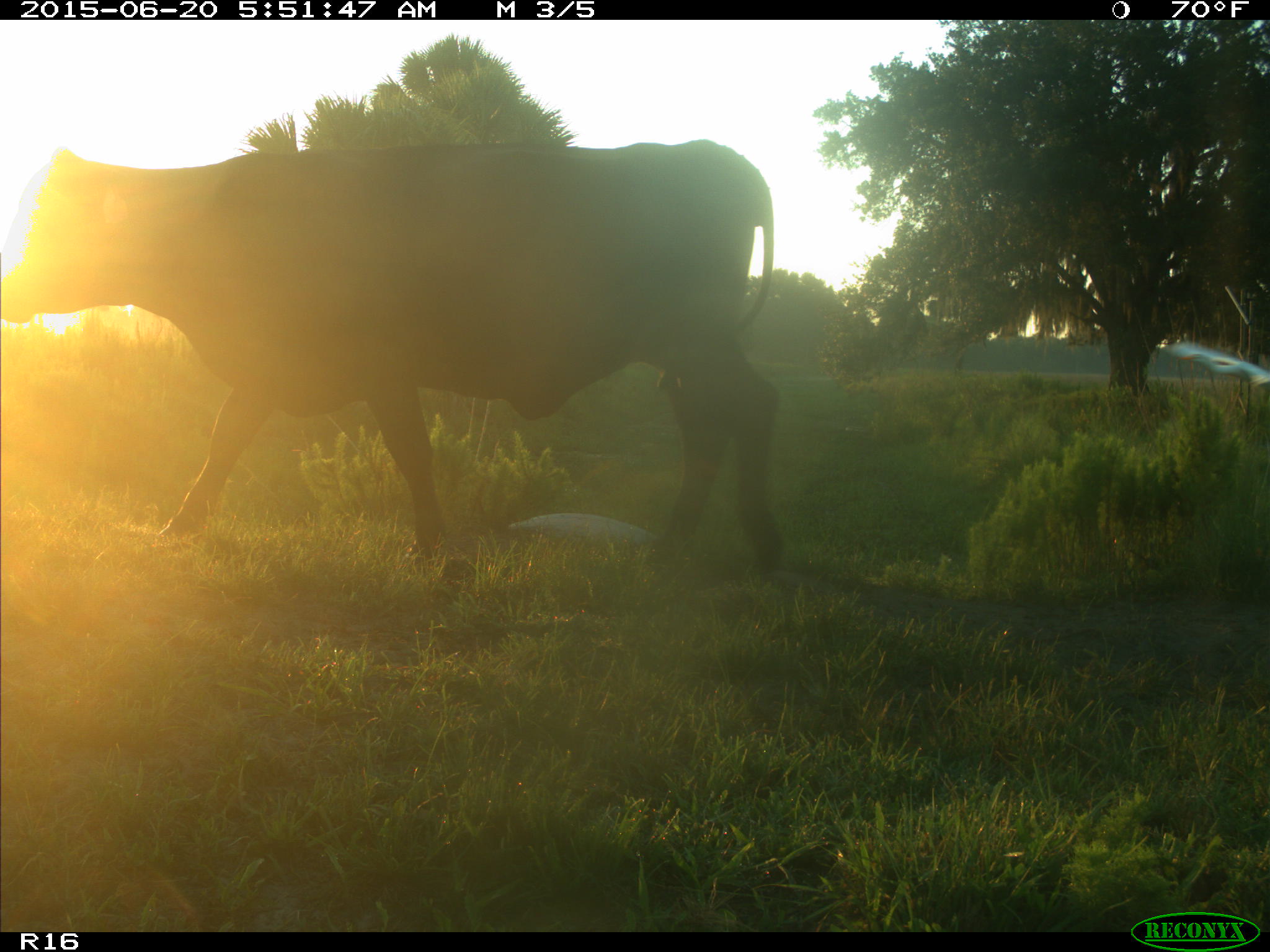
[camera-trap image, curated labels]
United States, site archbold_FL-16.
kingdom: Animalia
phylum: Chordata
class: Mammalia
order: Artiodactyla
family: Bovidae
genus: Bos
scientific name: Bos taurus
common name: domestic cow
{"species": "Bos taurus (domestic cow)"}